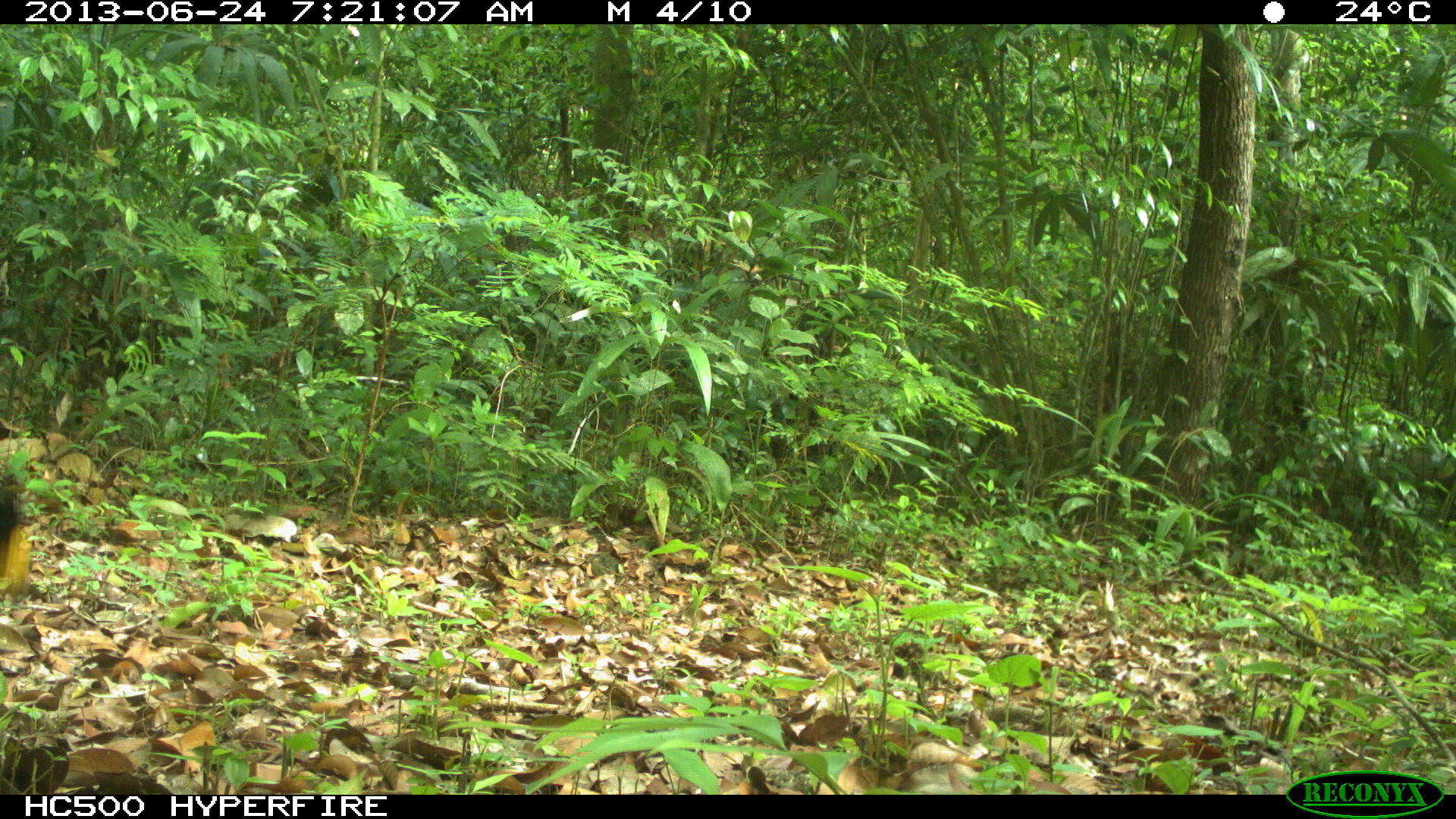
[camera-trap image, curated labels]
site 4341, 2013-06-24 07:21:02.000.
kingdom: Animalia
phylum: Chordata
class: Aves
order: Galliformes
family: Cracidae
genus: Crax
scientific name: Crax rubra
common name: great curassow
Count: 1.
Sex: male.